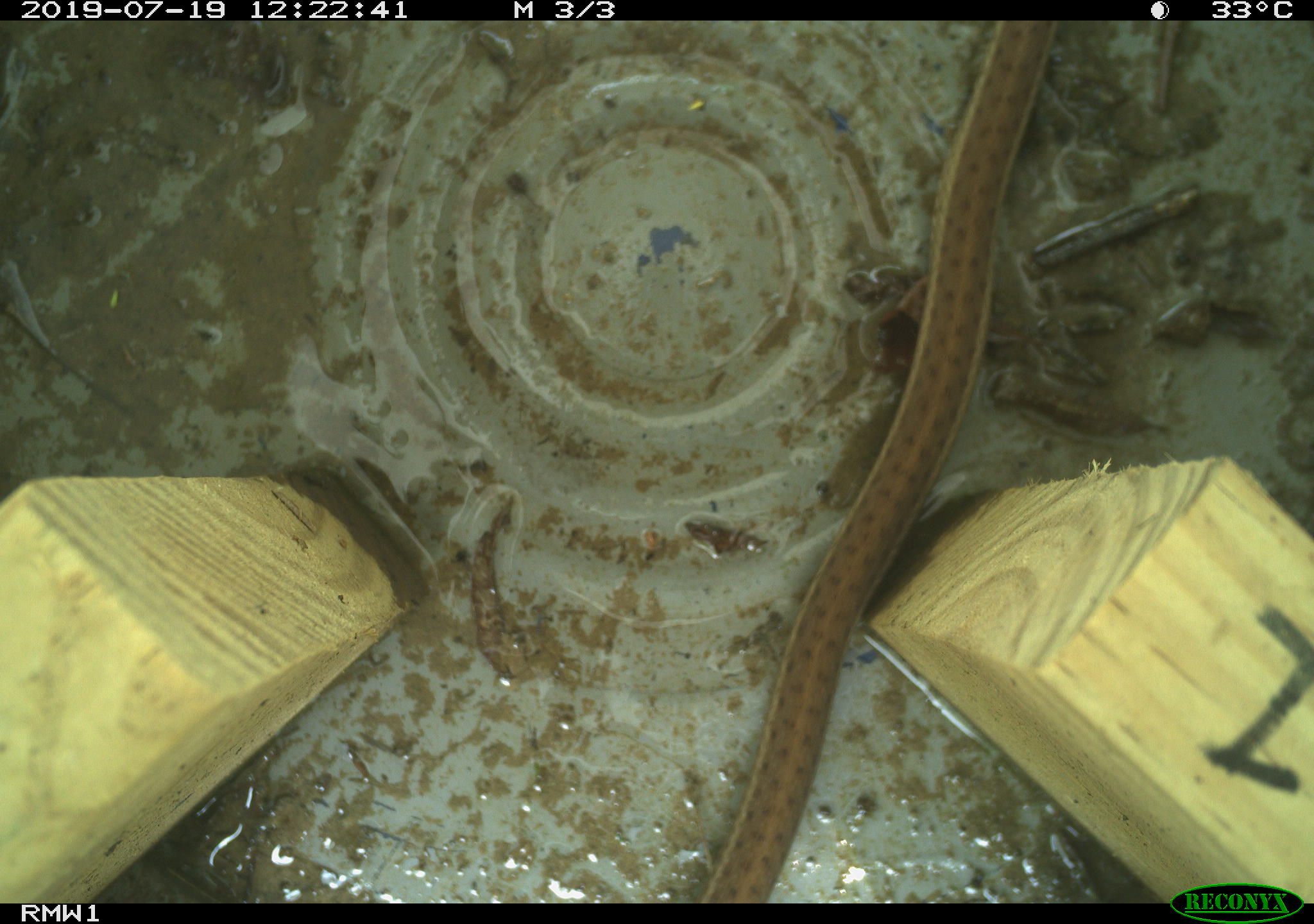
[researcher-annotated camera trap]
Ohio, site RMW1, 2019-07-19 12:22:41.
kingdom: Animalia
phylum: Chordata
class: Reptilia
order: Squamata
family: Colubridae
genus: Thamnophis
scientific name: Thamnophis sirtalis sirtalis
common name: eastern gartersnake